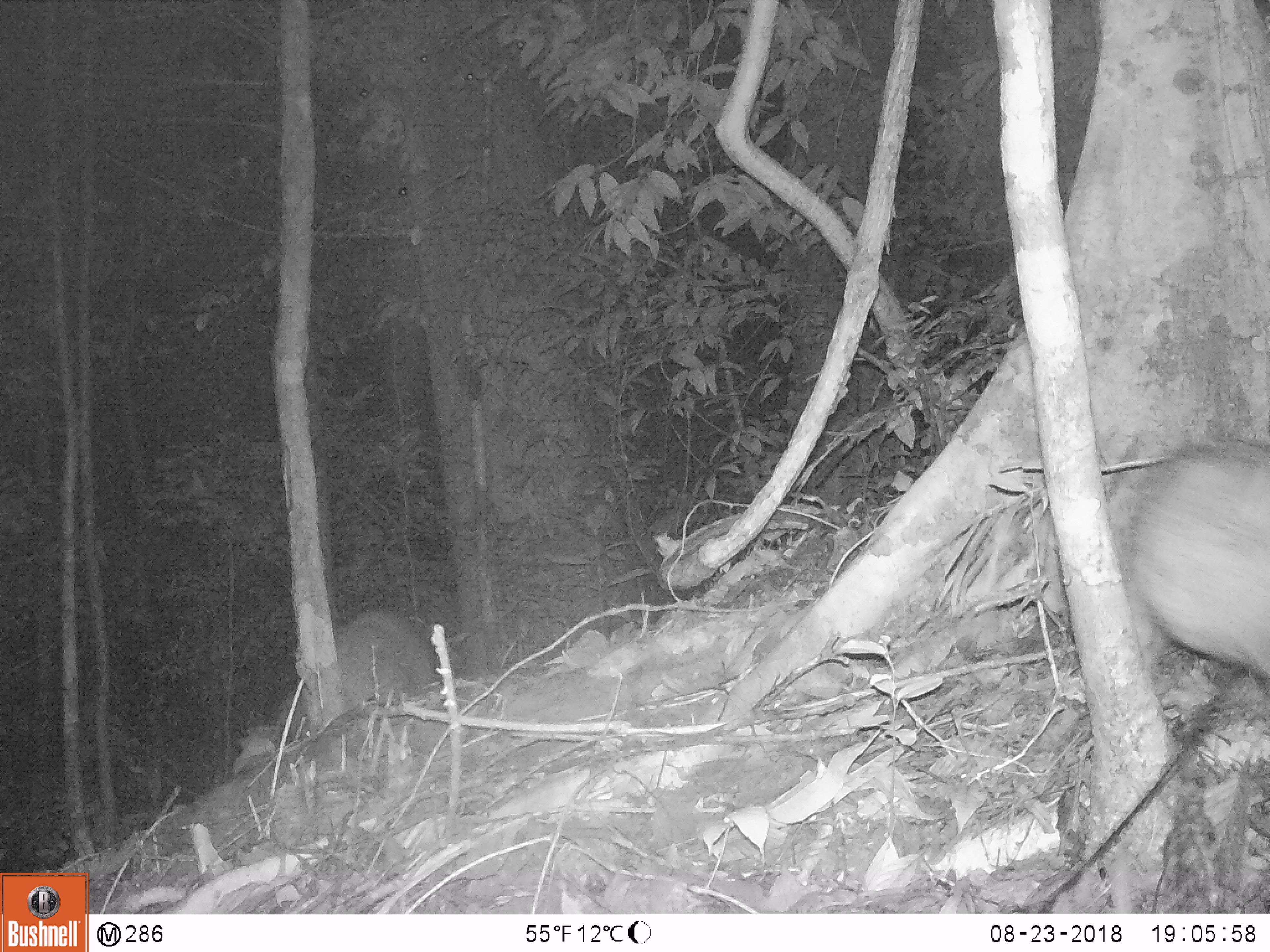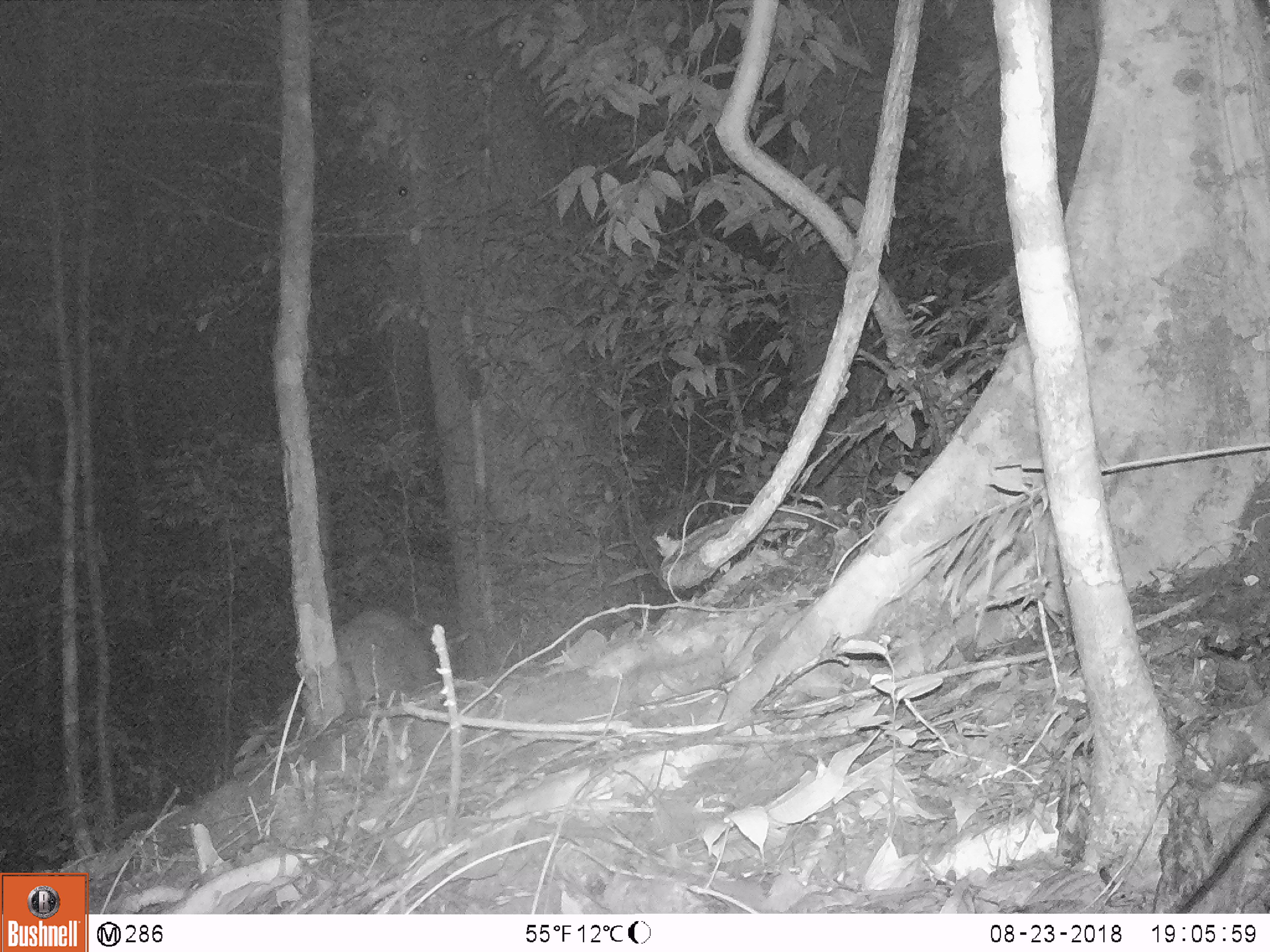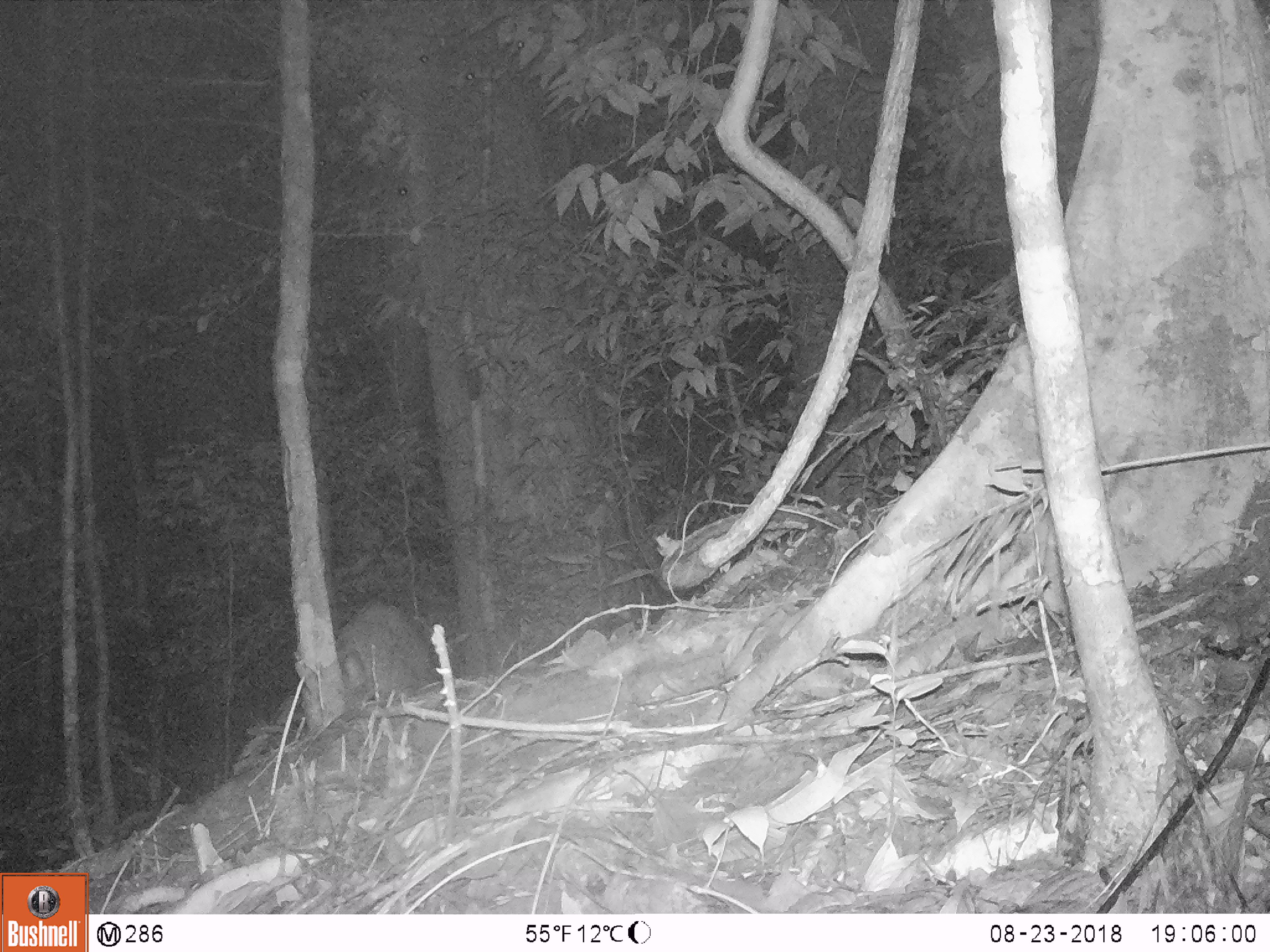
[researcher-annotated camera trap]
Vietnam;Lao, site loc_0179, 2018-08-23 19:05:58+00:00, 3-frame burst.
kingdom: Animalia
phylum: Chordata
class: Mammalia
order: Artiodactyla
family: Suidae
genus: Sus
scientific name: Sus scrofa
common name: eurasian wild pig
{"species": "eurasian wild pig (Sus scrofa)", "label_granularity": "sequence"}